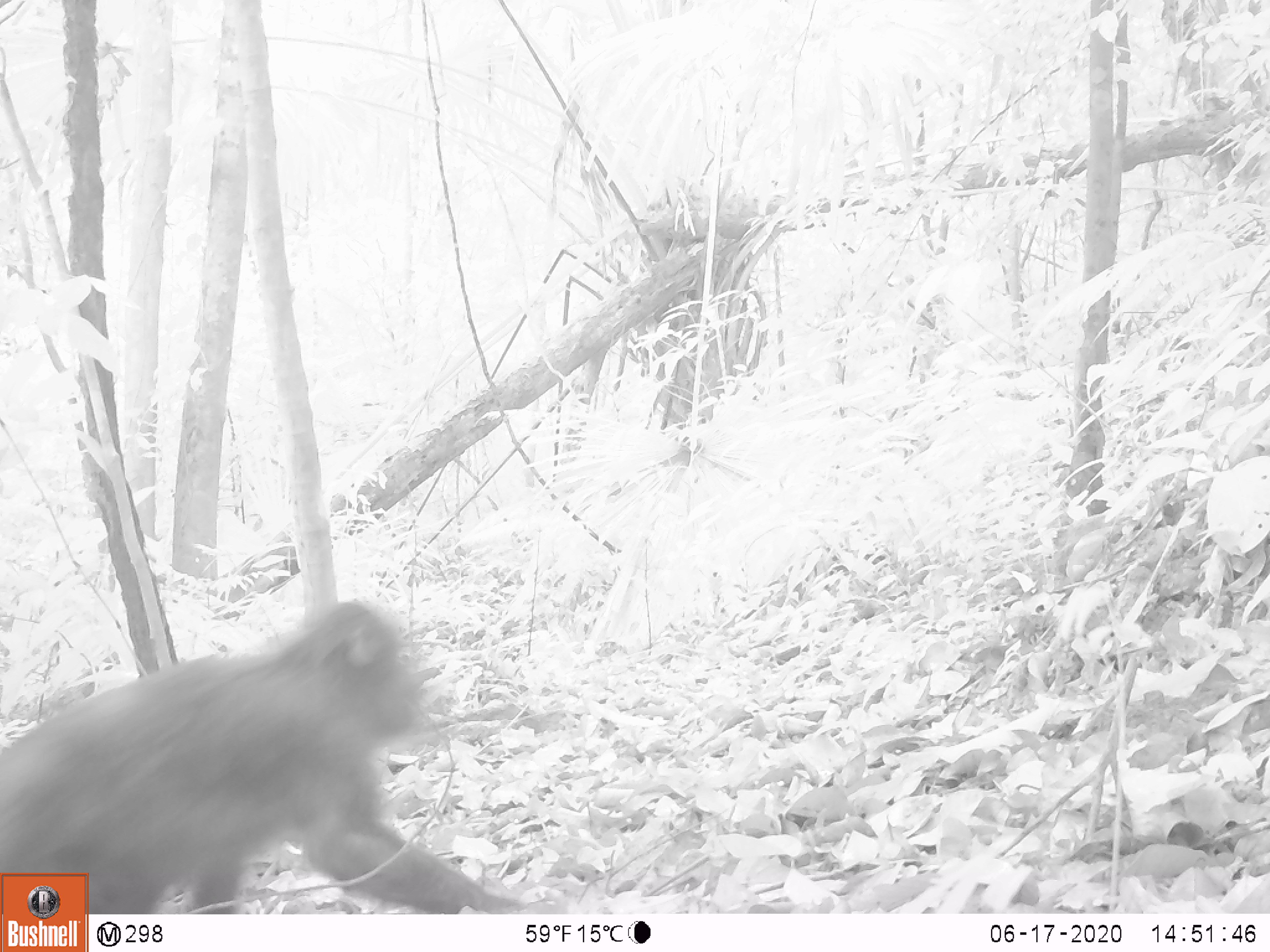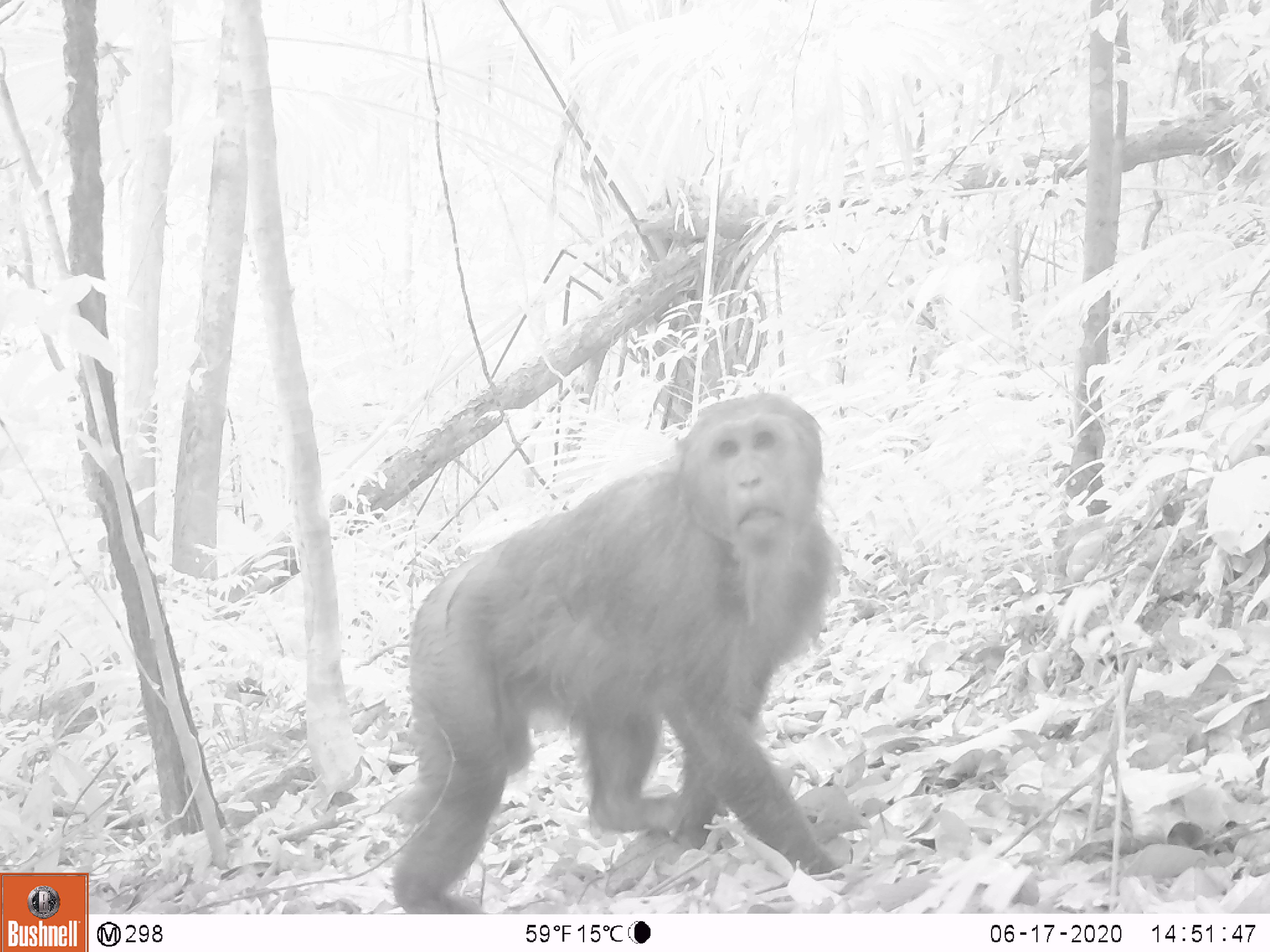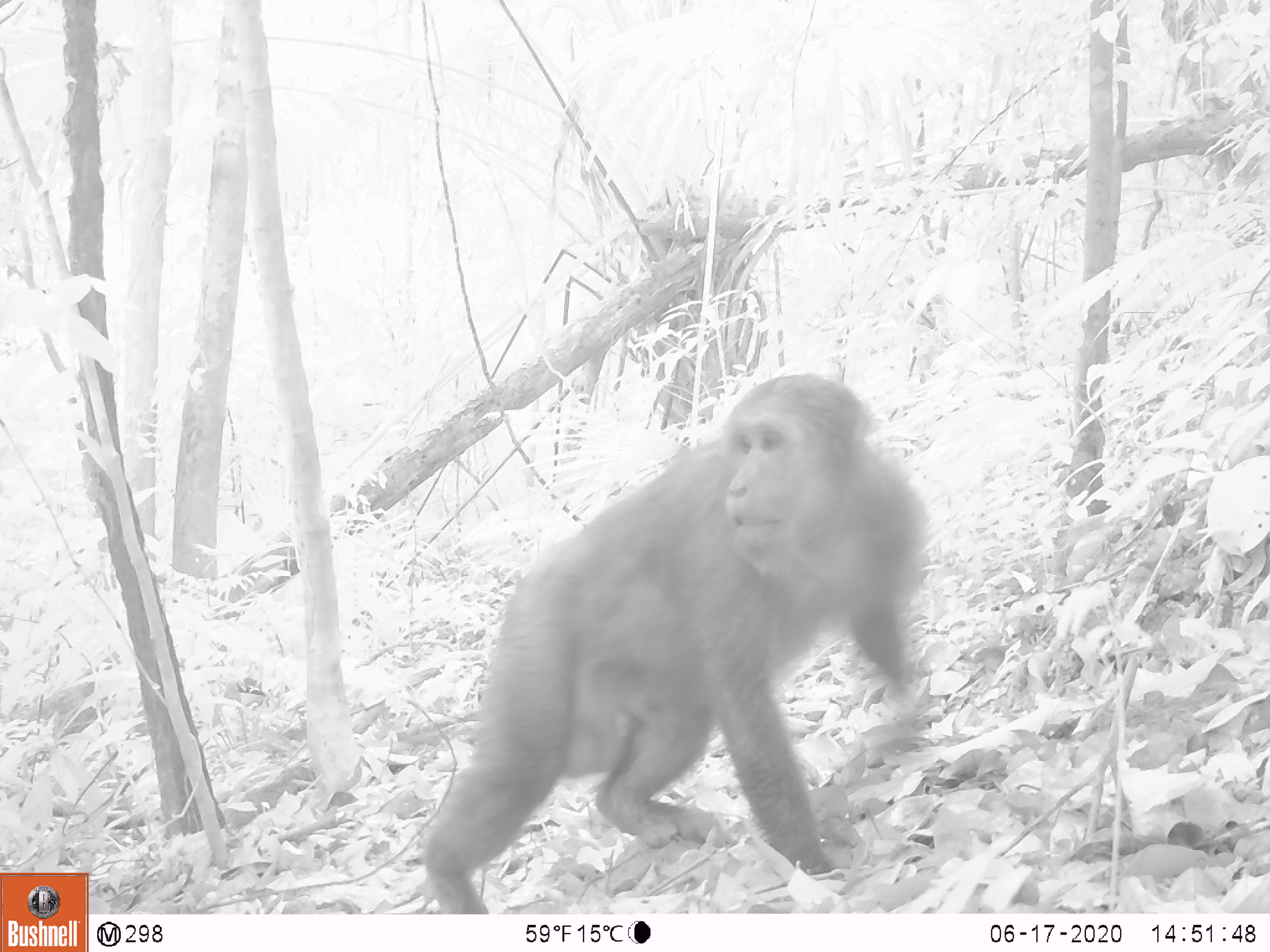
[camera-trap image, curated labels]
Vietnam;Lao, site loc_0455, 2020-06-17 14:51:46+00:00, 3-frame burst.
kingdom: Animalia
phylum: Chordata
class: Mammalia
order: Primates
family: Cercopithecidae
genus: Macaca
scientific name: Macaca arctoides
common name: stump-tailed macaque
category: stump tailed macaque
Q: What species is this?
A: Stump tailed macaque (stump-tailed macaque) (Macaca arctoides).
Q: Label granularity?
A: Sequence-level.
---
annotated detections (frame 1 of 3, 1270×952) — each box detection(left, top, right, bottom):
stump tailed macaque: detection(0, 600, 564, 914)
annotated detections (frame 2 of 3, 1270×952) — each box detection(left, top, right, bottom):
stump tailed macaque: detection(388, 390, 858, 914)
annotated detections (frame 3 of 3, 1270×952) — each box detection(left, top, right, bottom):
stump tailed macaque: detection(420, 371, 931, 913)